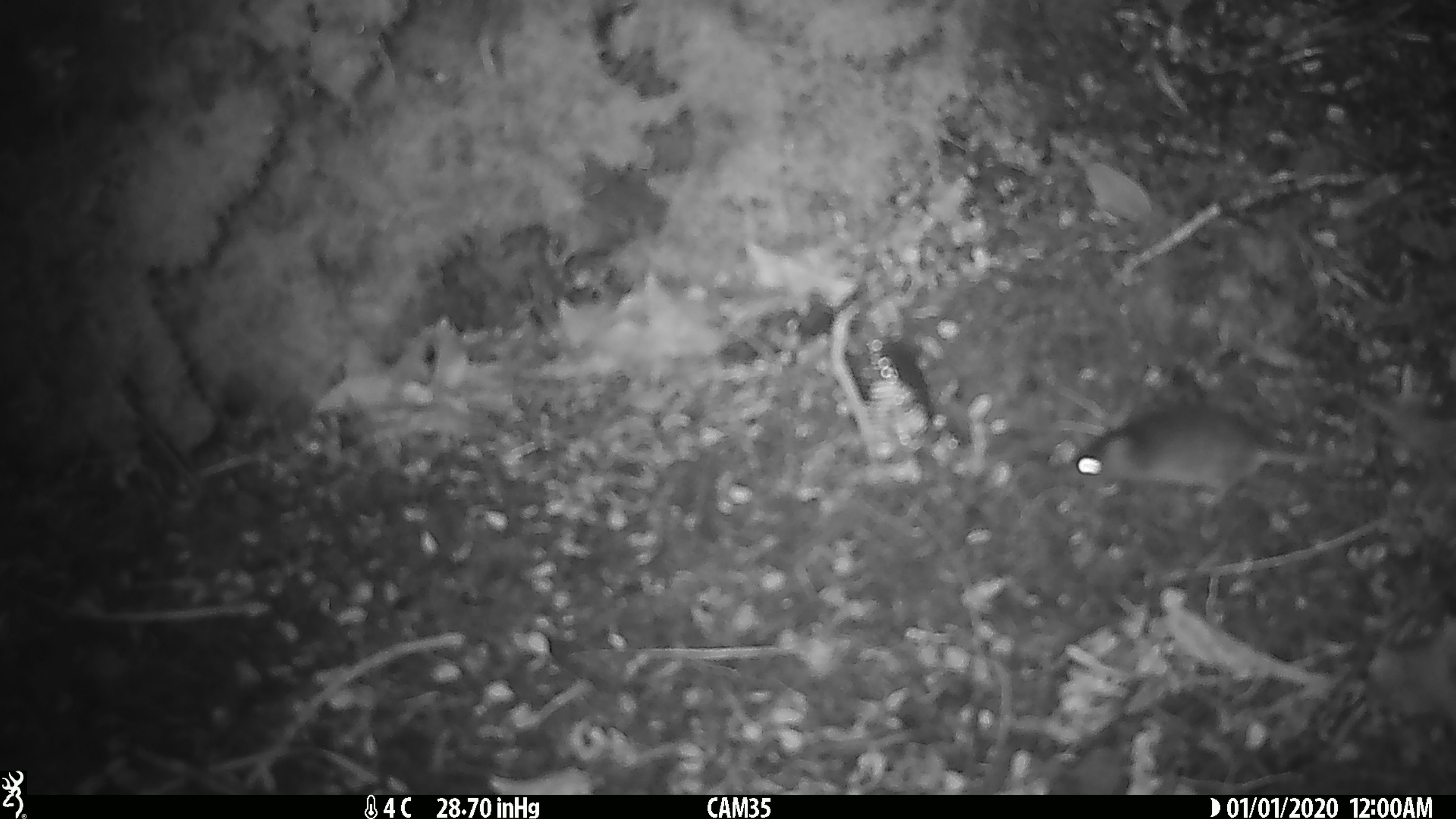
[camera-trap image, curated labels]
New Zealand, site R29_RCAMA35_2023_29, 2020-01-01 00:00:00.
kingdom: Animalia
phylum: Chordata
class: Mammalia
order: Rodentia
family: Muridae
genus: Mus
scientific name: Mus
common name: mouse